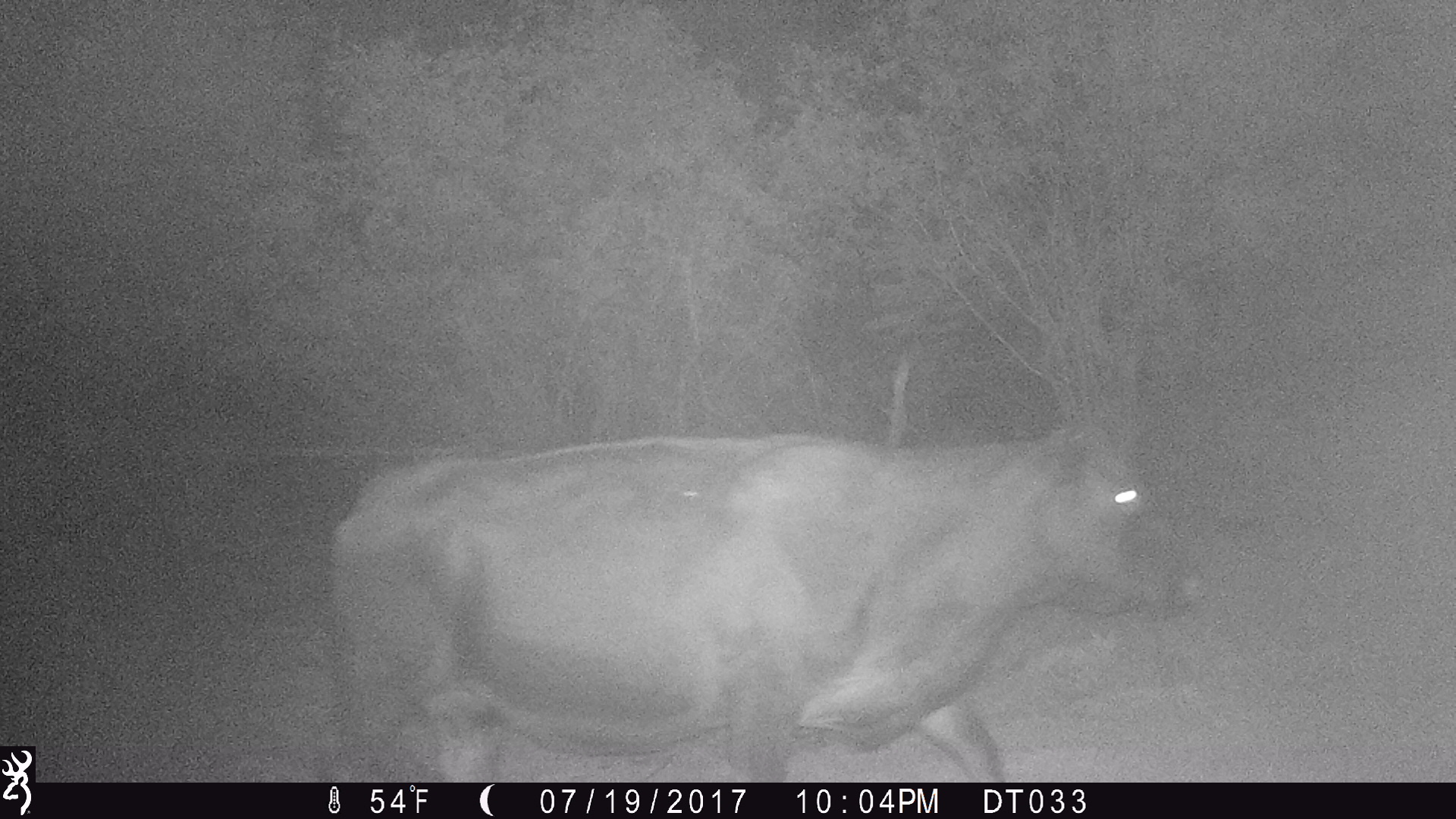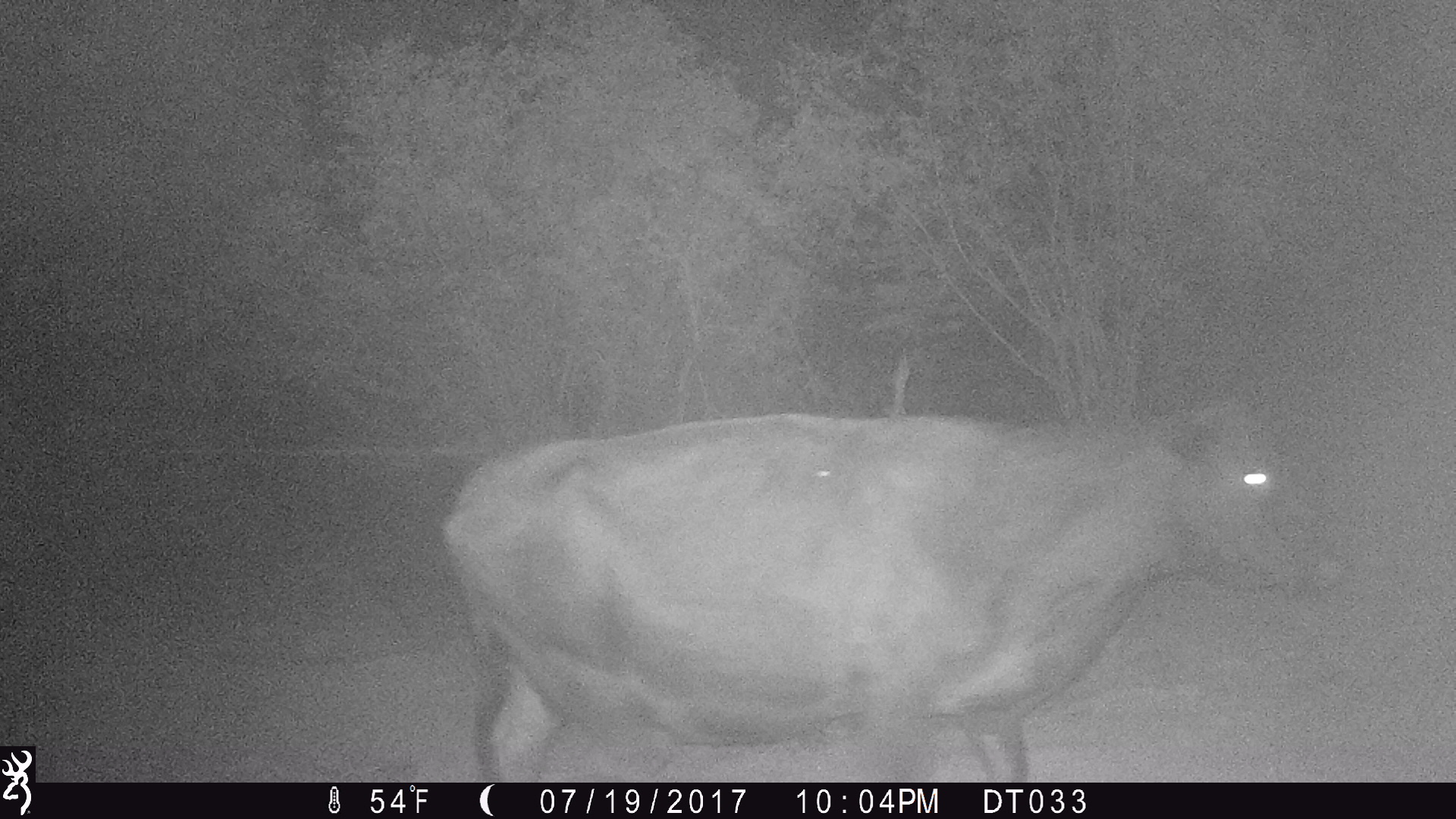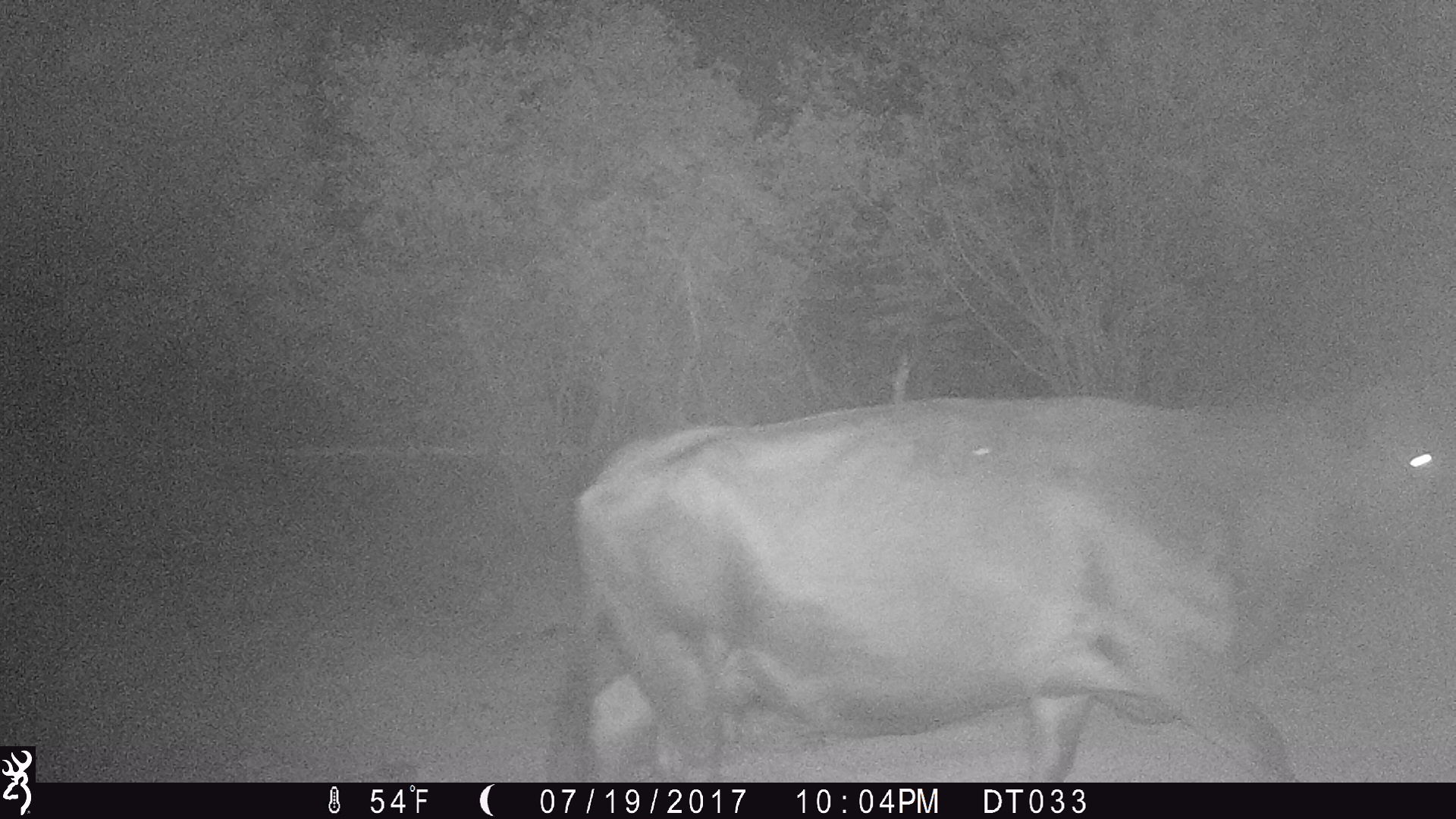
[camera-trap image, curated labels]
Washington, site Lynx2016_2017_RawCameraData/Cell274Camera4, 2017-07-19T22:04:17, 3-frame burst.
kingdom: Animalia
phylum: Chordata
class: Mammalia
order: Artiodactyla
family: Bovidae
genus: Bos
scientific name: Bos taurus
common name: domestic cattle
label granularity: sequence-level